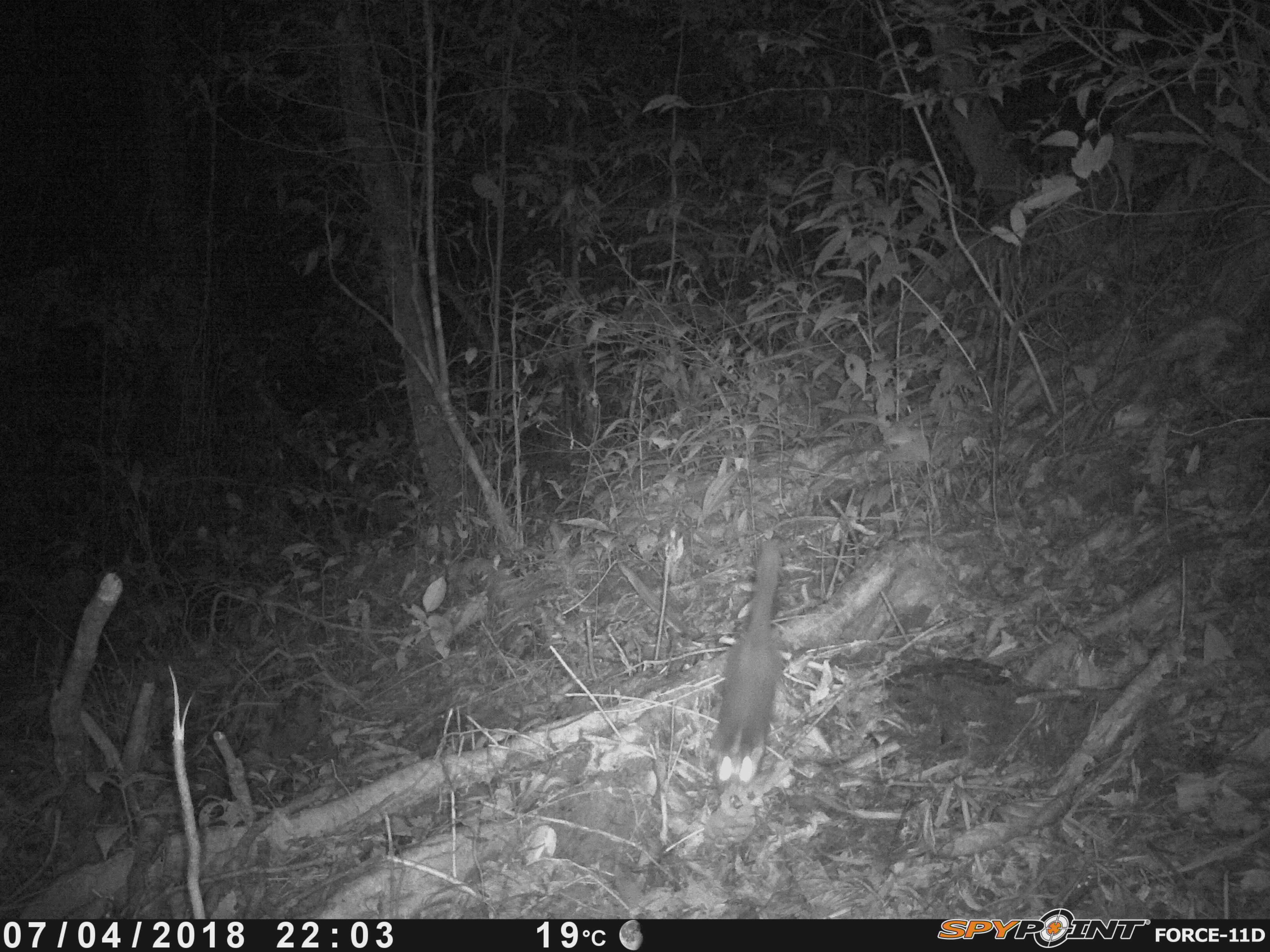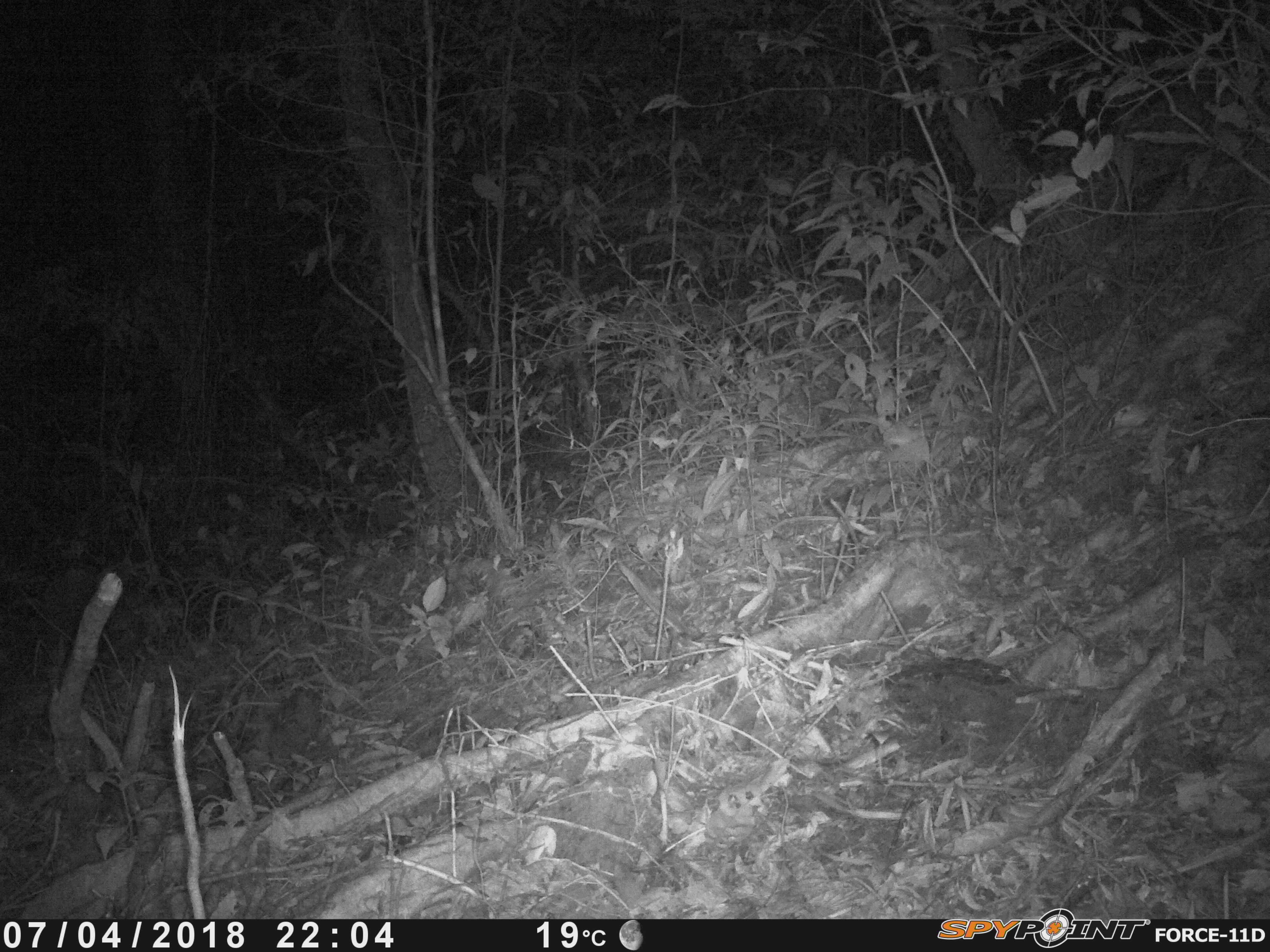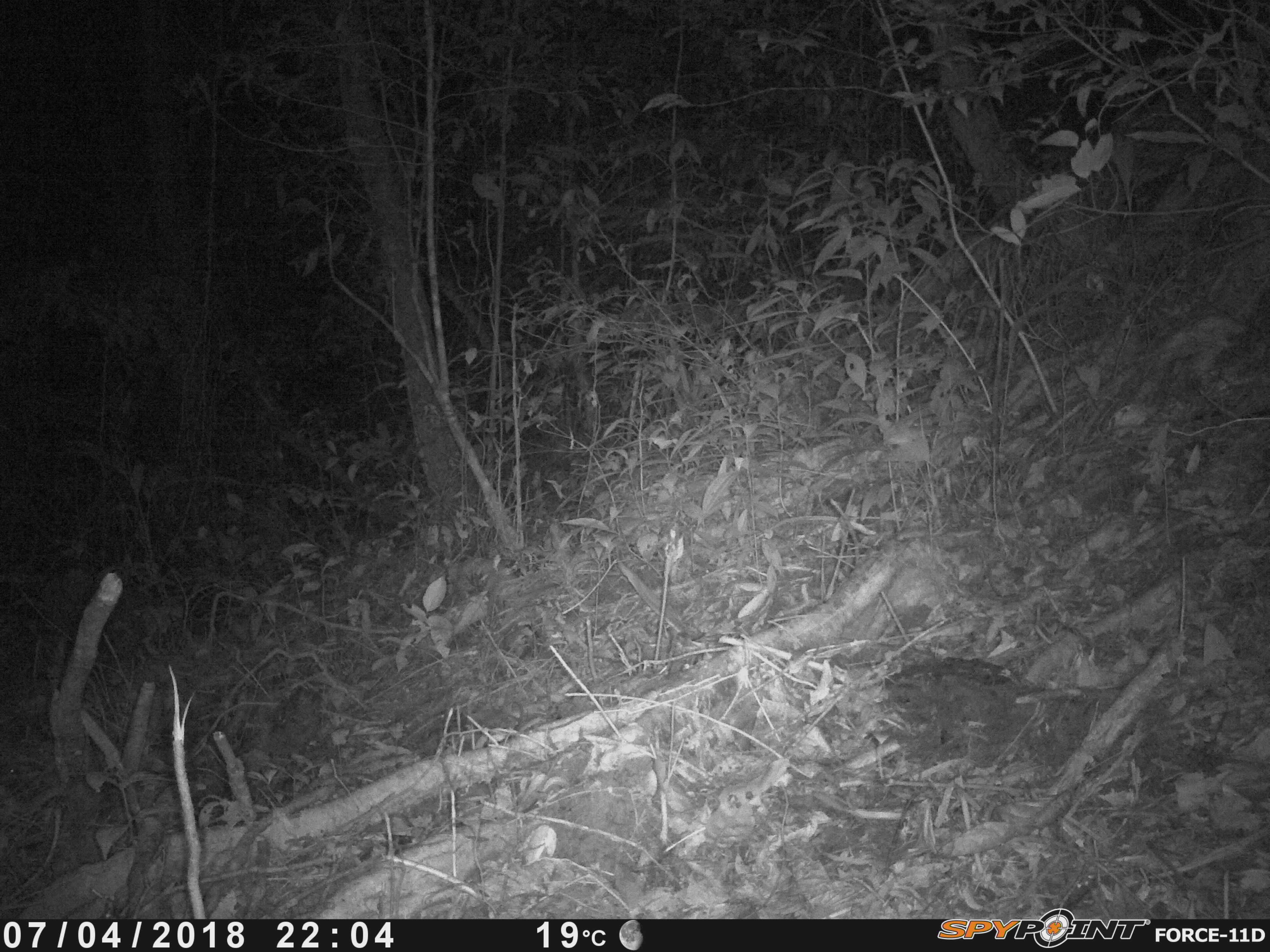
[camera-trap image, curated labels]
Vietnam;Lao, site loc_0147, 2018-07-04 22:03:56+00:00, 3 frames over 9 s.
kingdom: Animalia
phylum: Chordata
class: Mammalia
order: Carnivora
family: Mustelidae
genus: Melogale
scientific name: Melogale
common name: ferret badger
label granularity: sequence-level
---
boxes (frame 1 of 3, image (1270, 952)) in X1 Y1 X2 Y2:
ferret badger: 703 535 782 797